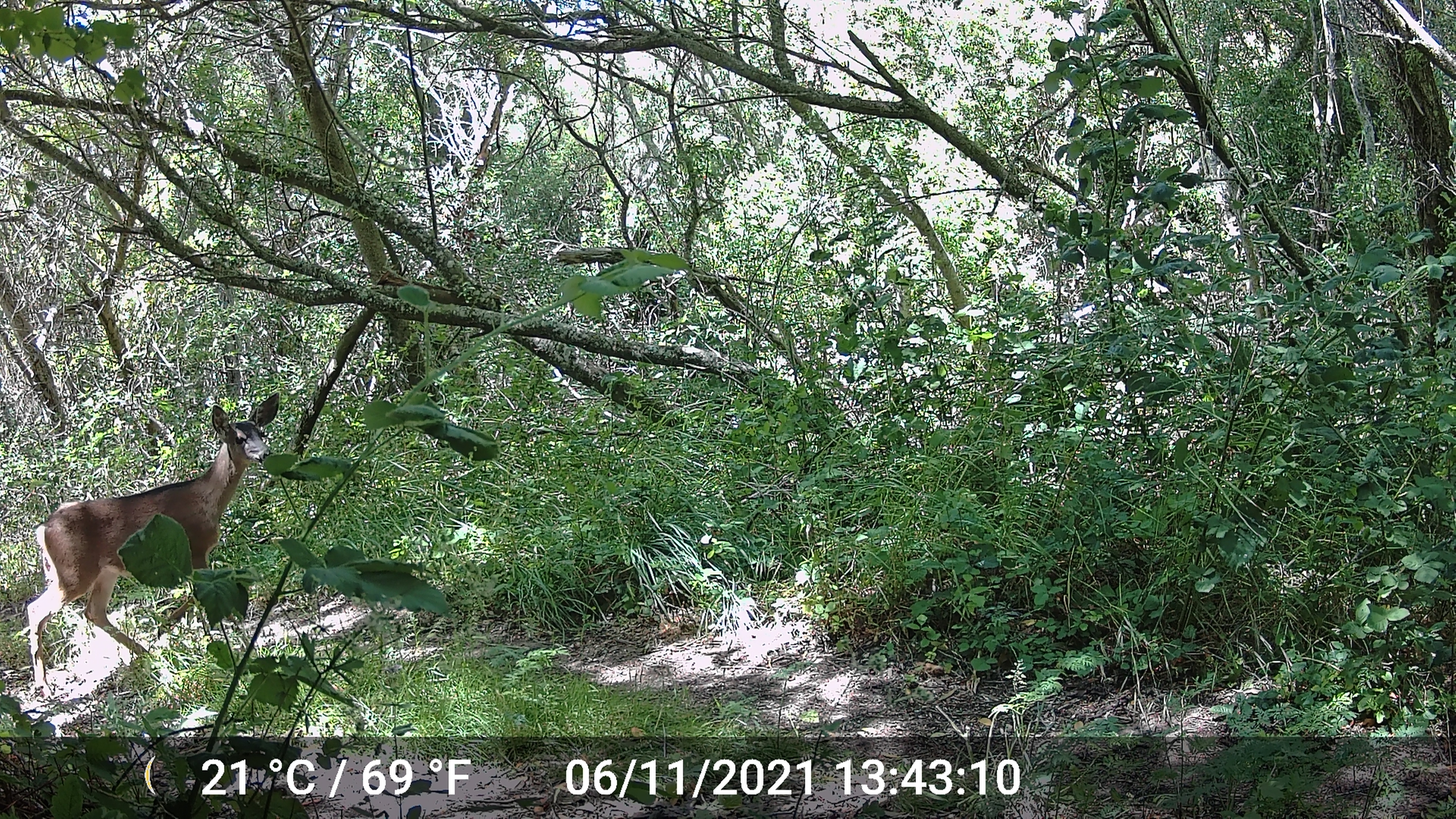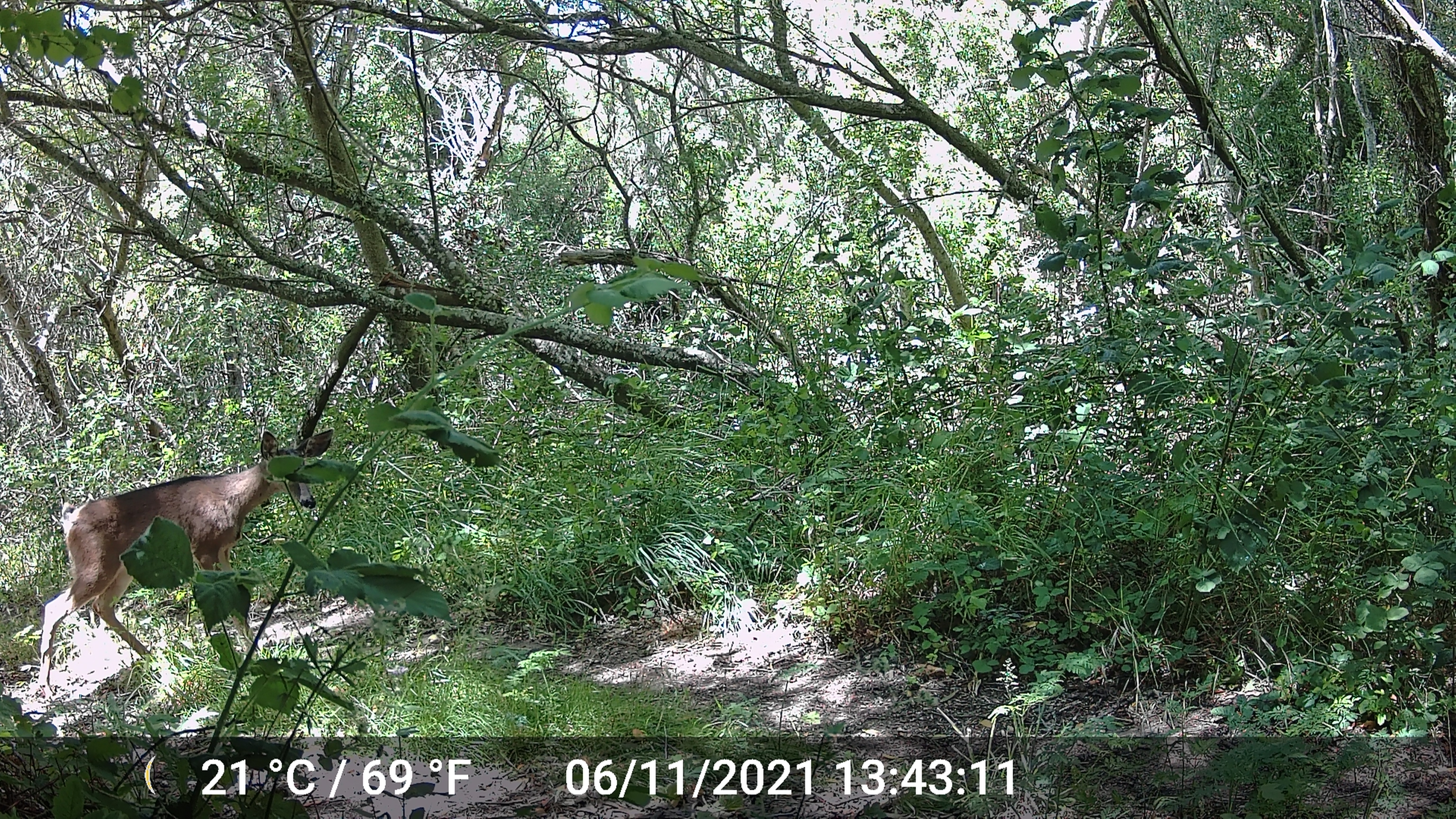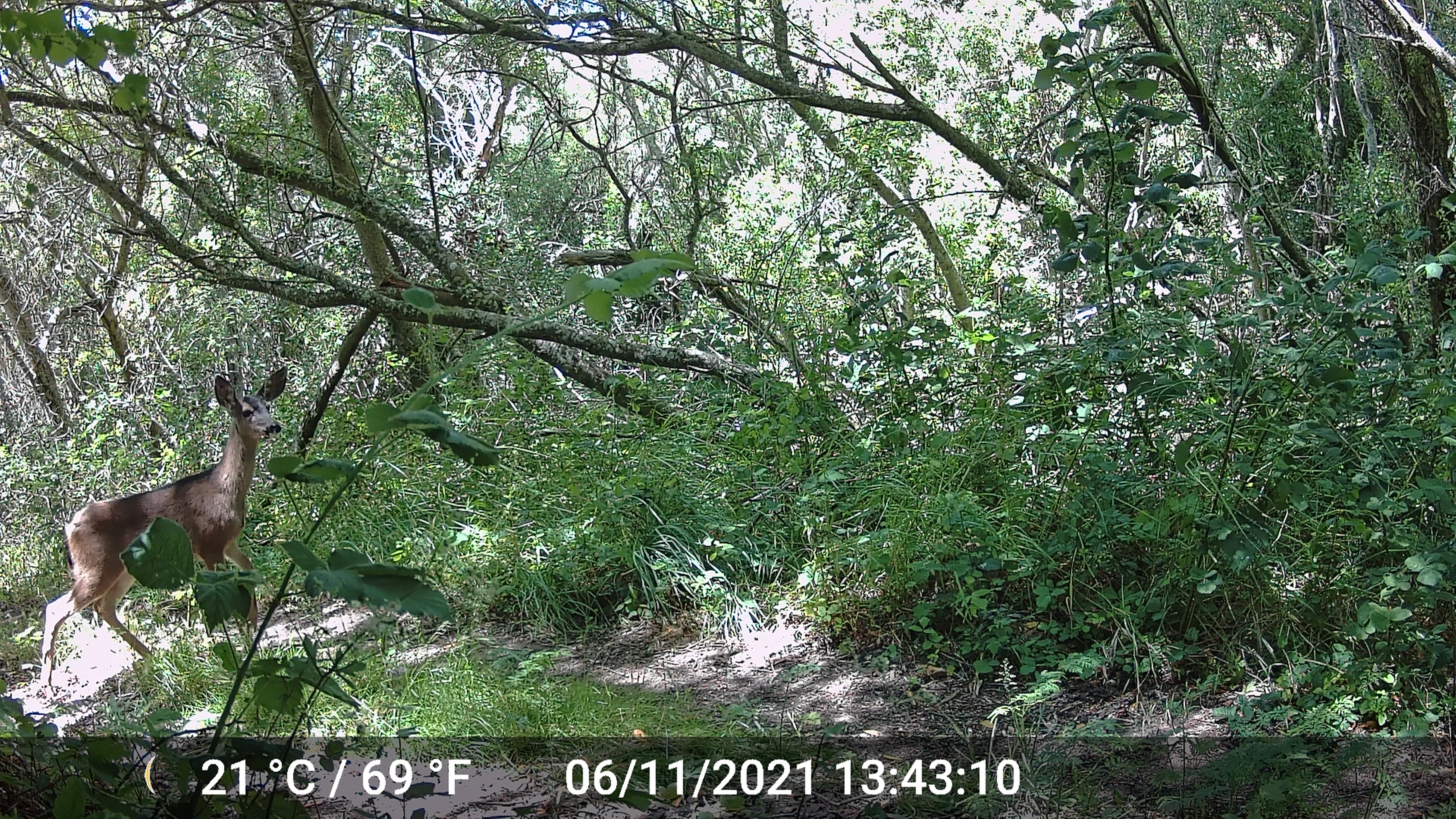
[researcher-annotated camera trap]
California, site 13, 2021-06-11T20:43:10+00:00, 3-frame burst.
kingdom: Animalia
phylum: Chordata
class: Mammalia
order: Artiodactyla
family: Cervidae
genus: Odocoileus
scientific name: Odocoileus hemionus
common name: mule deer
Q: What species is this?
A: Mule deer (Odocoileus hemionus).